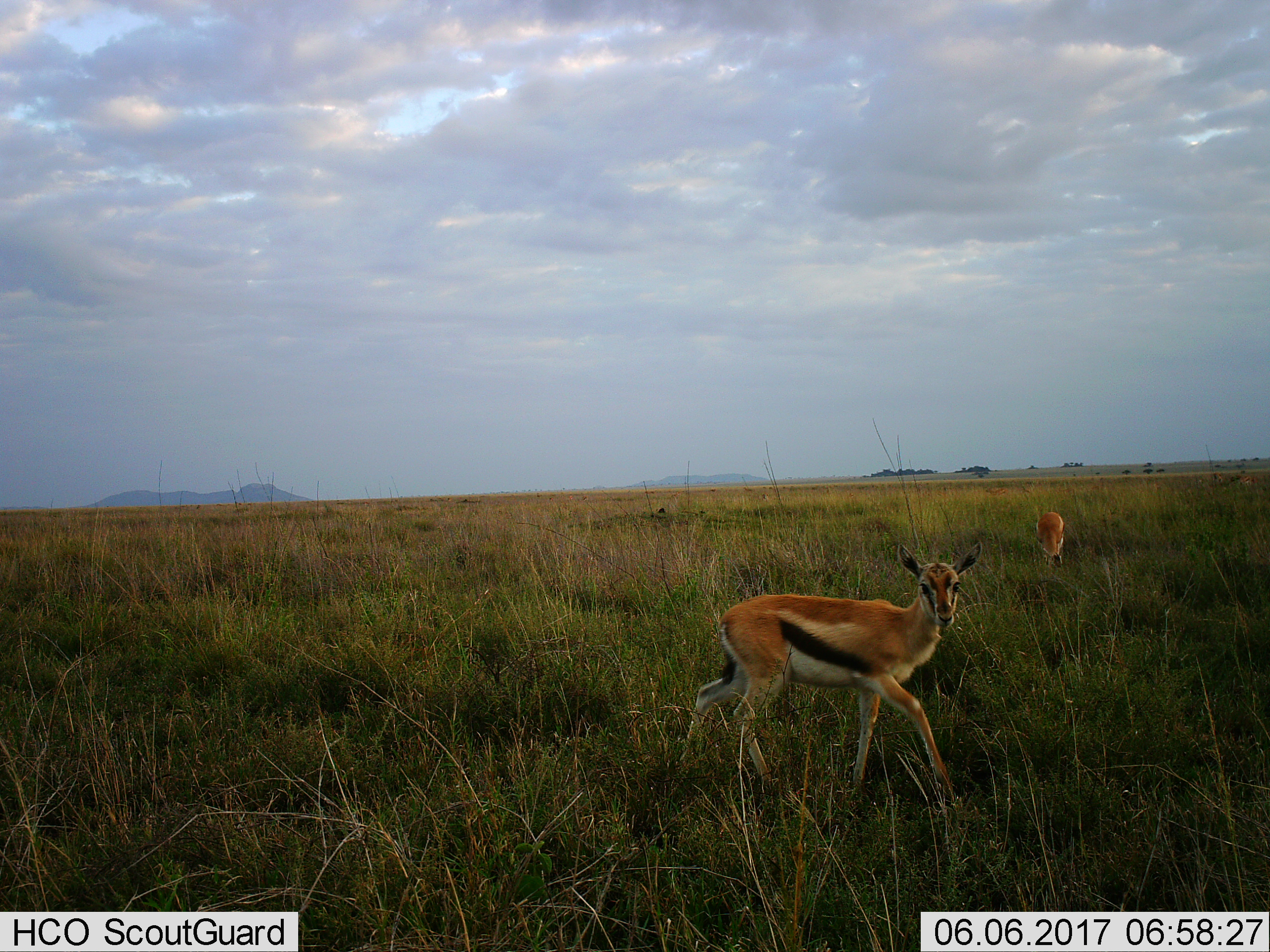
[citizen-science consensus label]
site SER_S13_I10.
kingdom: Animalia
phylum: Chordata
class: Mammalia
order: Artiodactyla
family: Bovidae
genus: Eudorcas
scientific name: Eudorcas thomsonii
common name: thomson's gazelle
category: gazellethomsons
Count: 2.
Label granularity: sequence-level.